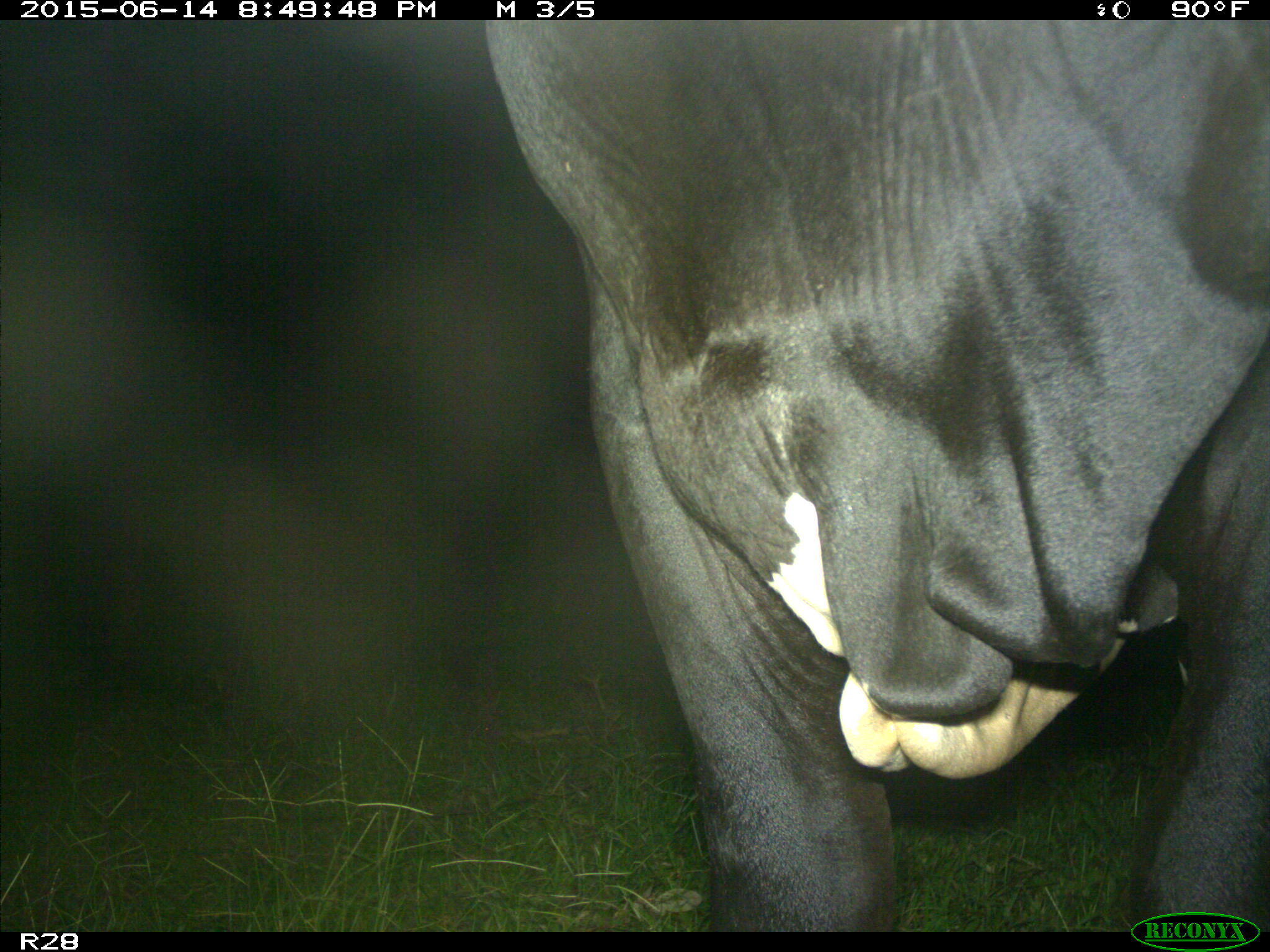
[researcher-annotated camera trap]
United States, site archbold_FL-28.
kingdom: Animalia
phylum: Chordata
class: Mammalia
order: Artiodactyla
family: Bovidae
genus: Bos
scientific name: Bos taurus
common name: domestic cow